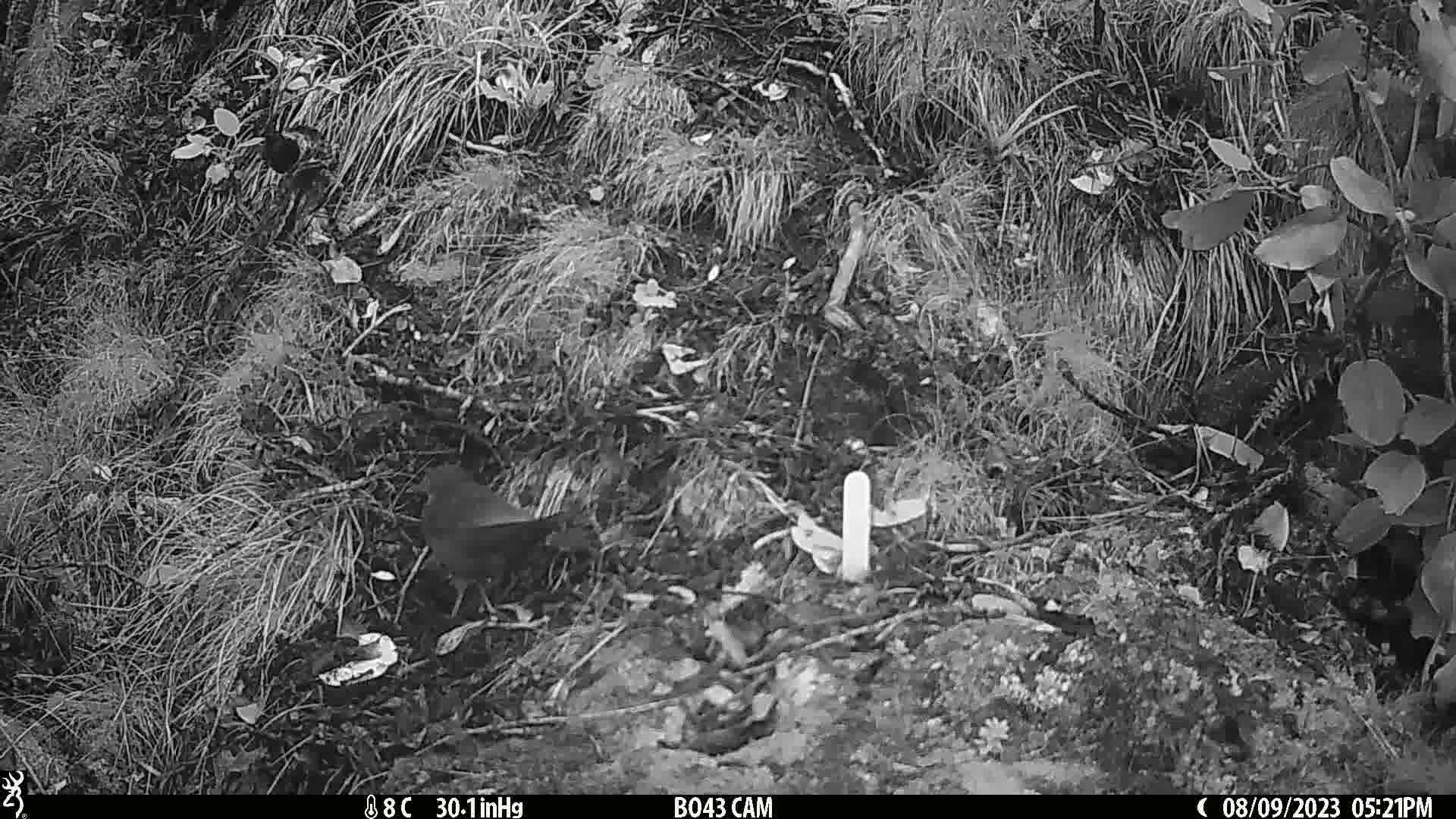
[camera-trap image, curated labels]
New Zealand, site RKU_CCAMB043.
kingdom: Animalia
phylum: Chordata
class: Aves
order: Passeriformes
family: Turdidae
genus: Turdus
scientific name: Turdus merula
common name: eurasian blackbird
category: blackbird